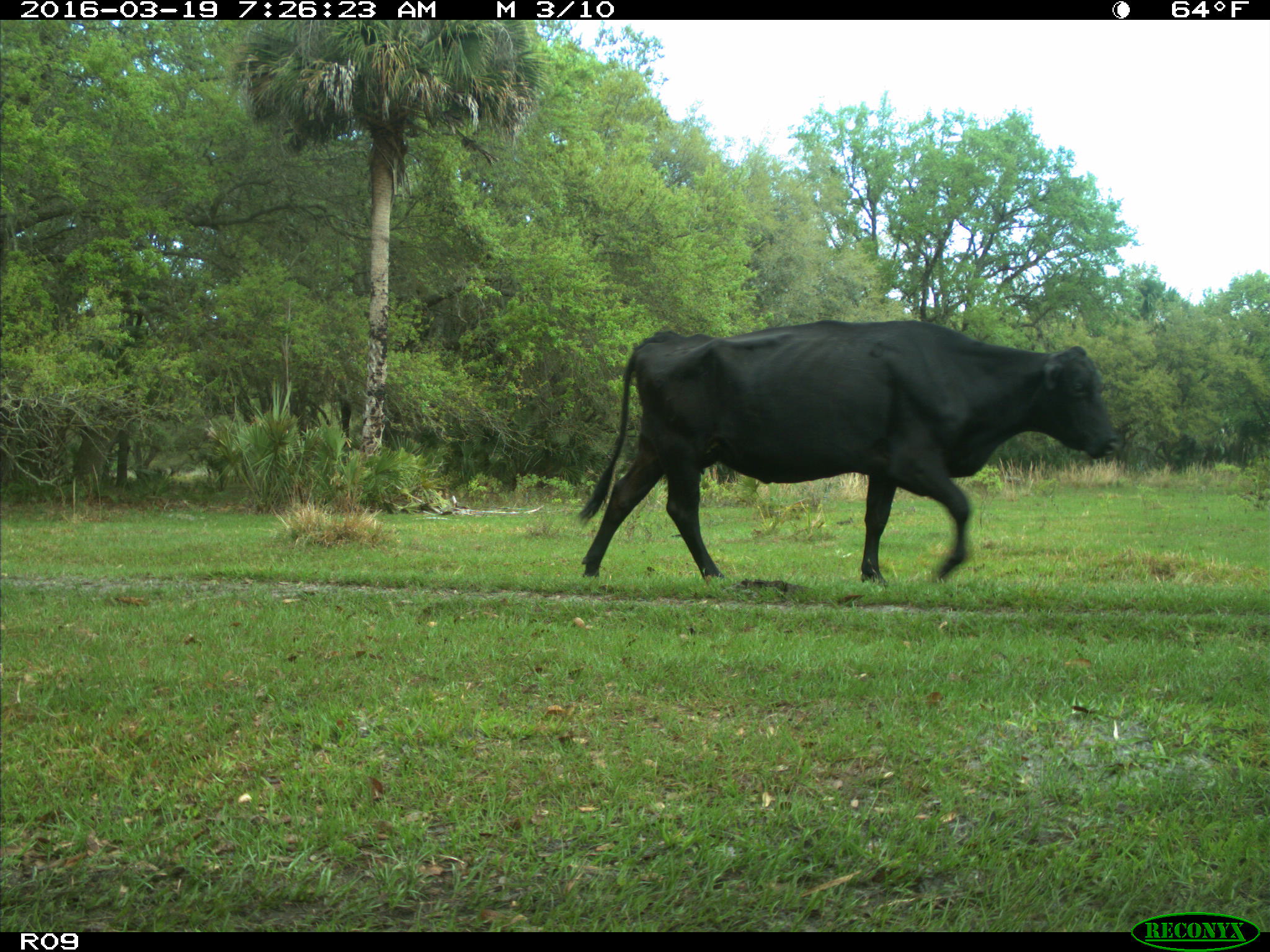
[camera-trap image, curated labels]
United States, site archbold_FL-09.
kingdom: Animalia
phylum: Chordata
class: Mammalia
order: Artiodactyla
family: Bovidae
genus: Bos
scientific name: Bos taurus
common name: domestic cow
Bos taurus (domestic cow).